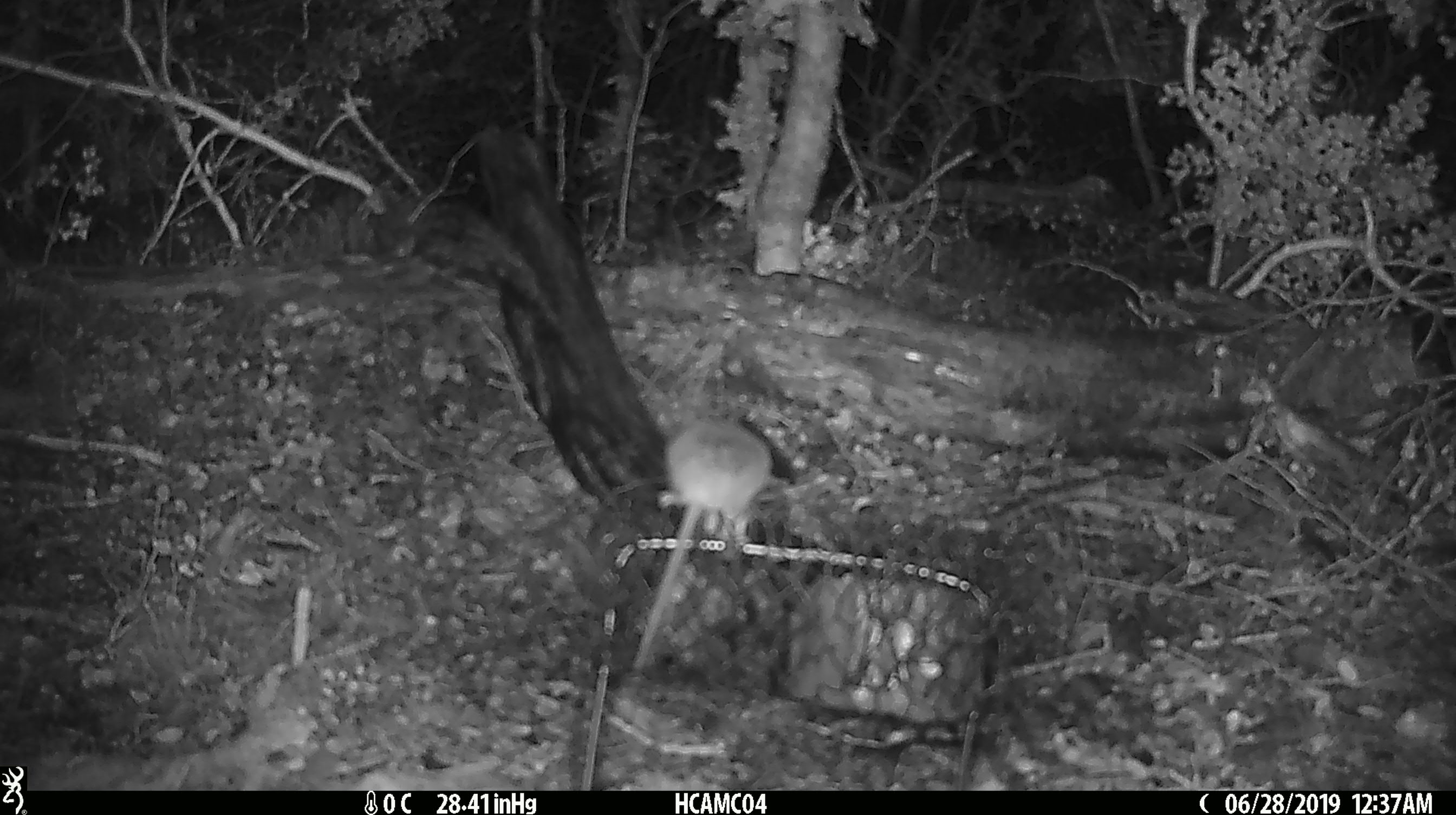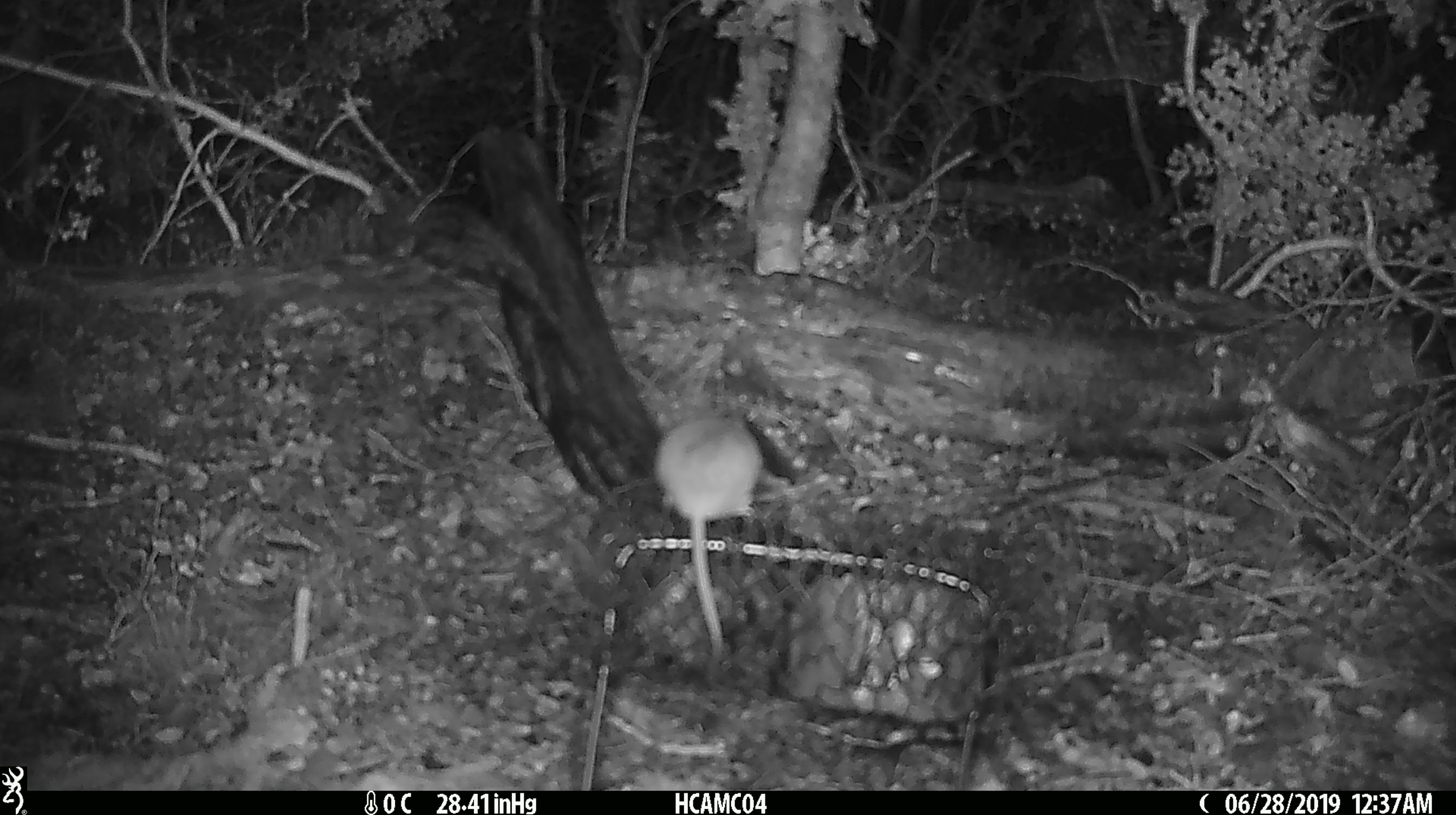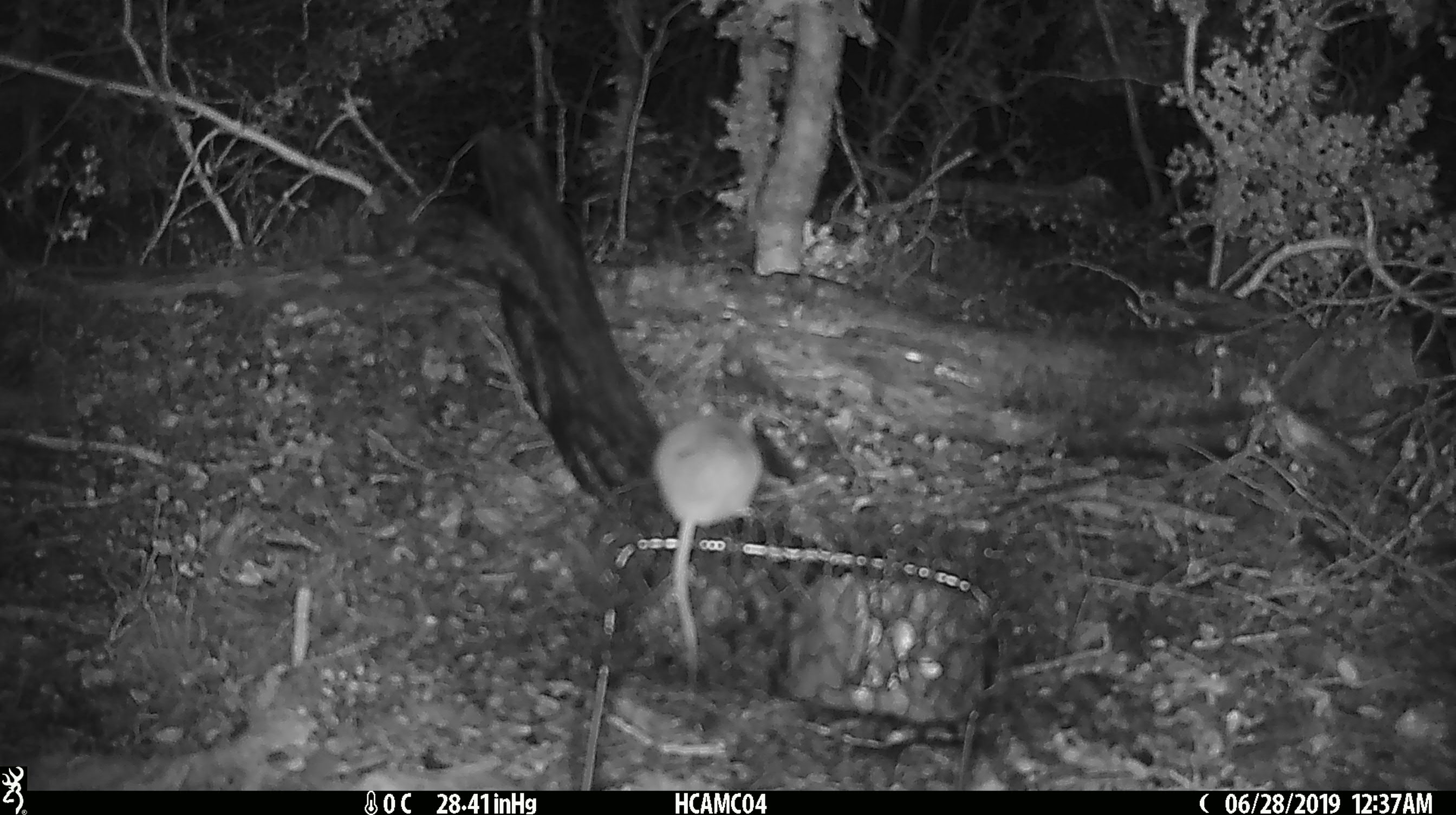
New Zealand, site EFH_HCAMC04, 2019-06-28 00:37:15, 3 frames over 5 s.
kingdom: Animalia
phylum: Chordata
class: Mammalia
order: Rodentia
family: Muridae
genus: Mus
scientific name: Mus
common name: mouse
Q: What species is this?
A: Mouse (Mus).